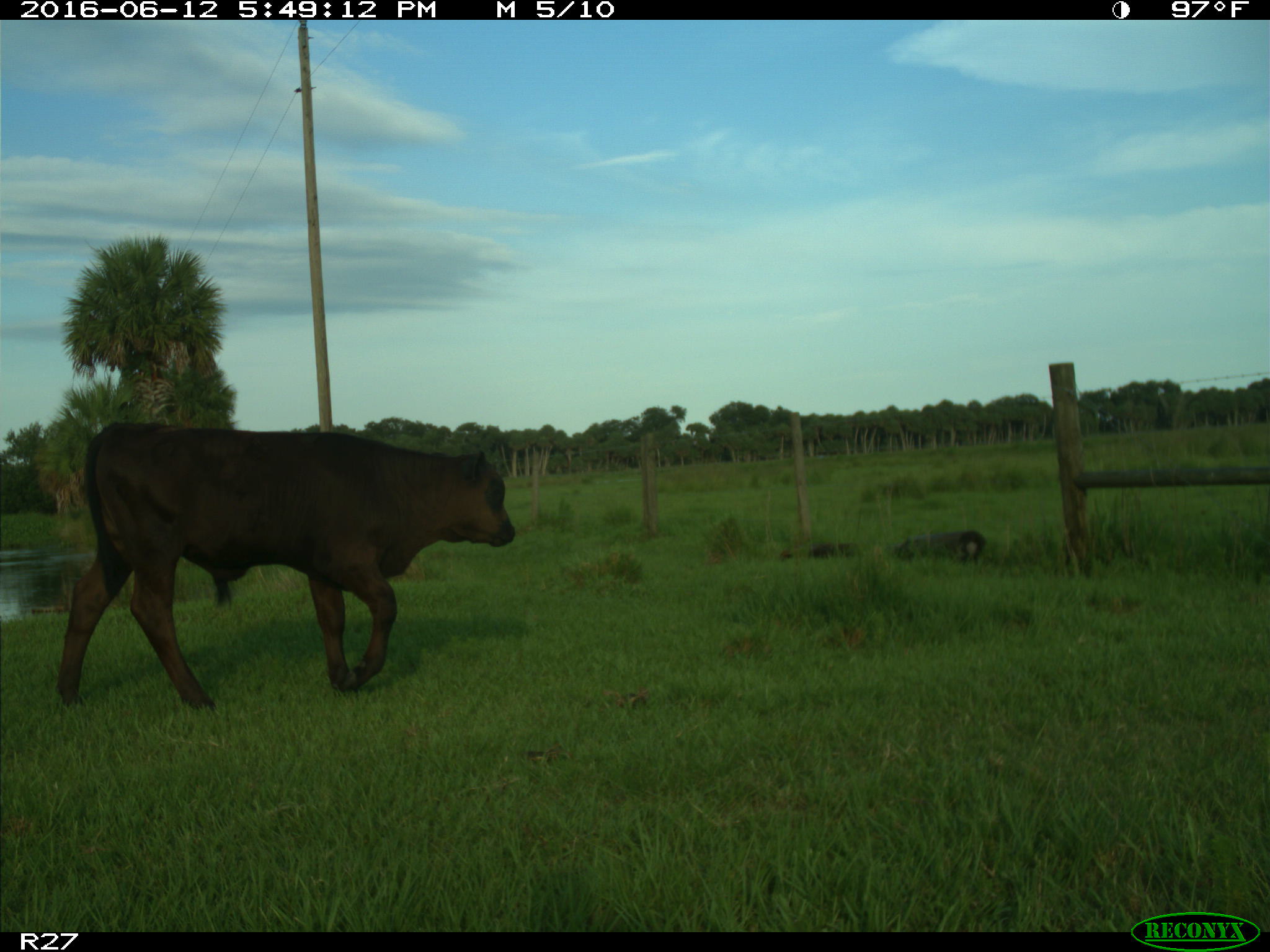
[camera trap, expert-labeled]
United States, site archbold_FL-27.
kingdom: Animalia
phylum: Chordata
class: Mammalia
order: Artiodactyla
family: Bovidae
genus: Bos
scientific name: Bos taurus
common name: domestic cow